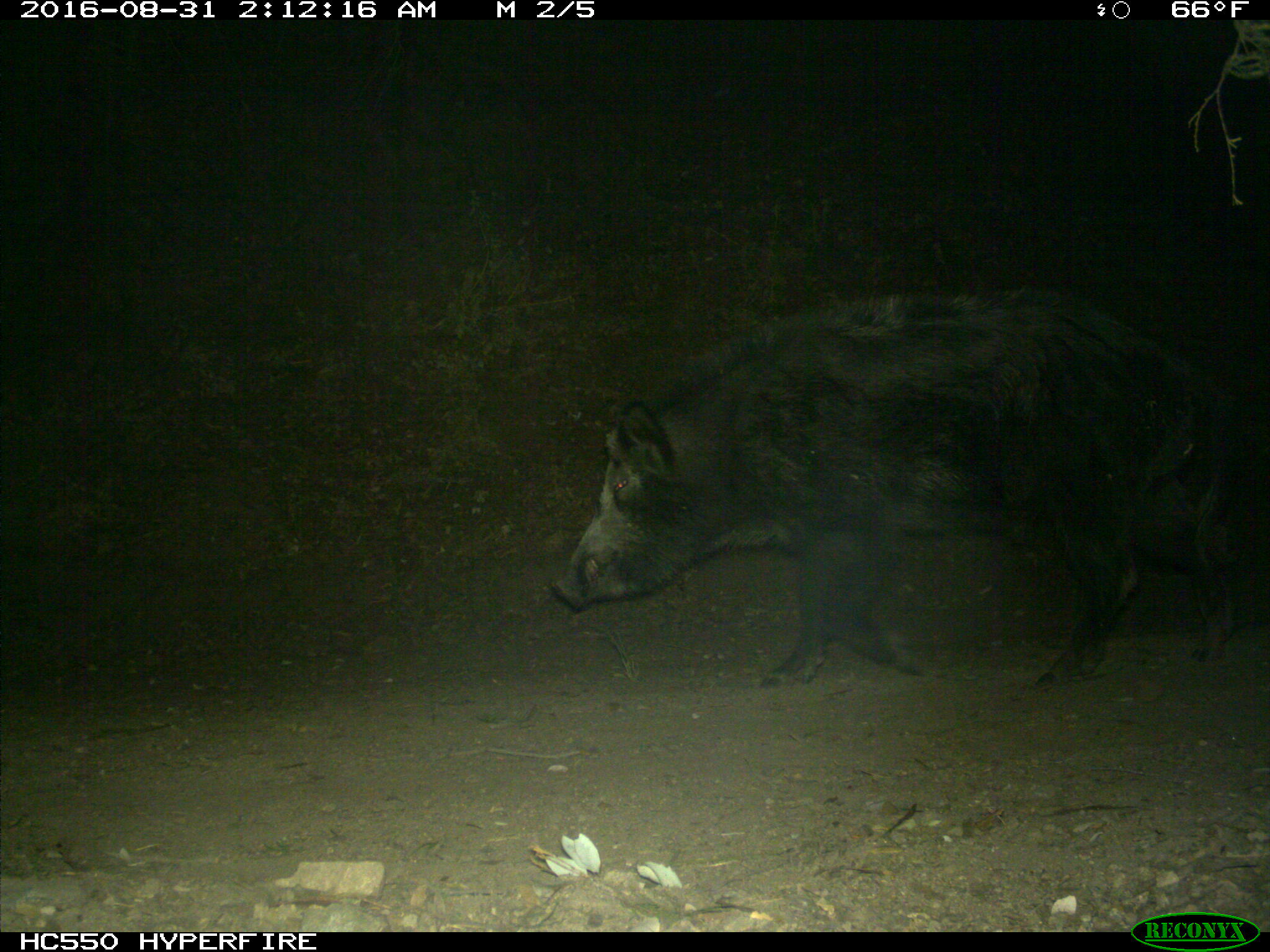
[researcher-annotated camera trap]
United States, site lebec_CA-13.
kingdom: Animalia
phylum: Chordata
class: Mammalia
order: Artiodactyla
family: Suidae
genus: Sus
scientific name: Sus scrofa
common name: wild boar